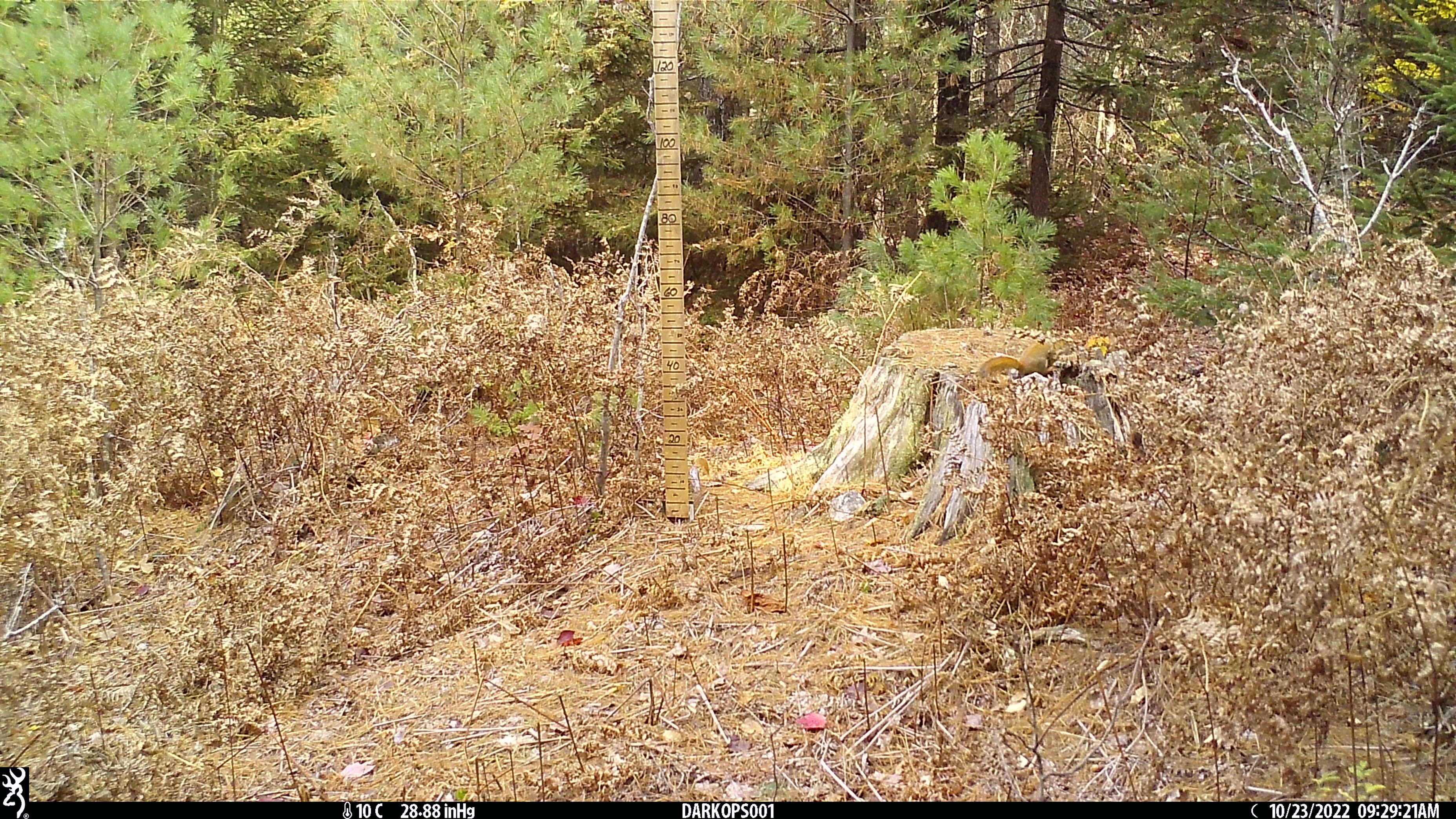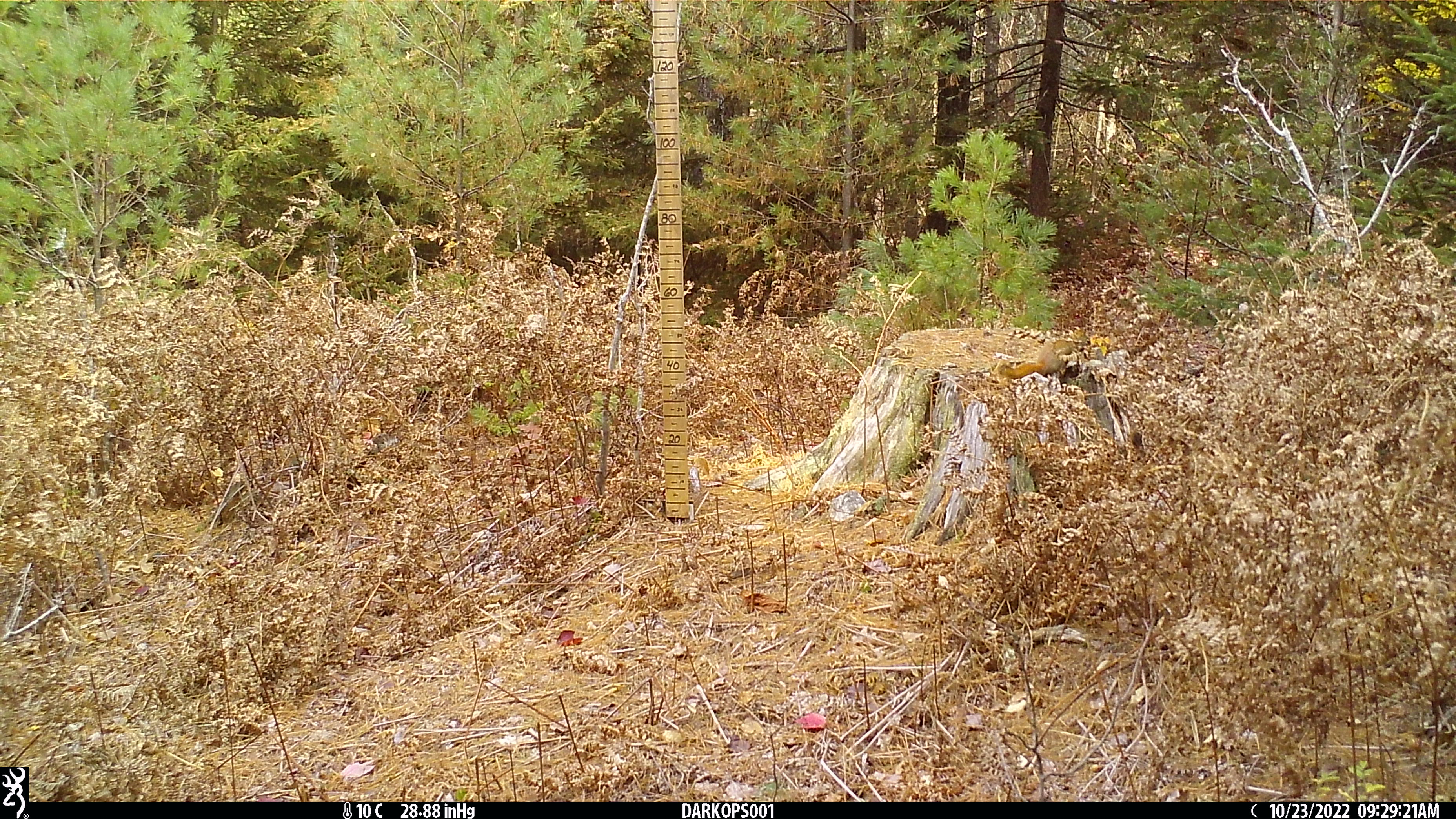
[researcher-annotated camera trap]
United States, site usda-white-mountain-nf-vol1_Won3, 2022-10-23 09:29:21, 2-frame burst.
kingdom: Animalia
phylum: Chordata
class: Mammalia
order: Rodentia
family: Sciuridae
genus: Tamiasciurus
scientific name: Tamiasciurus hudsonicus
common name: red squirrel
Red squirrel (Tamiasciurus hudsonicus).